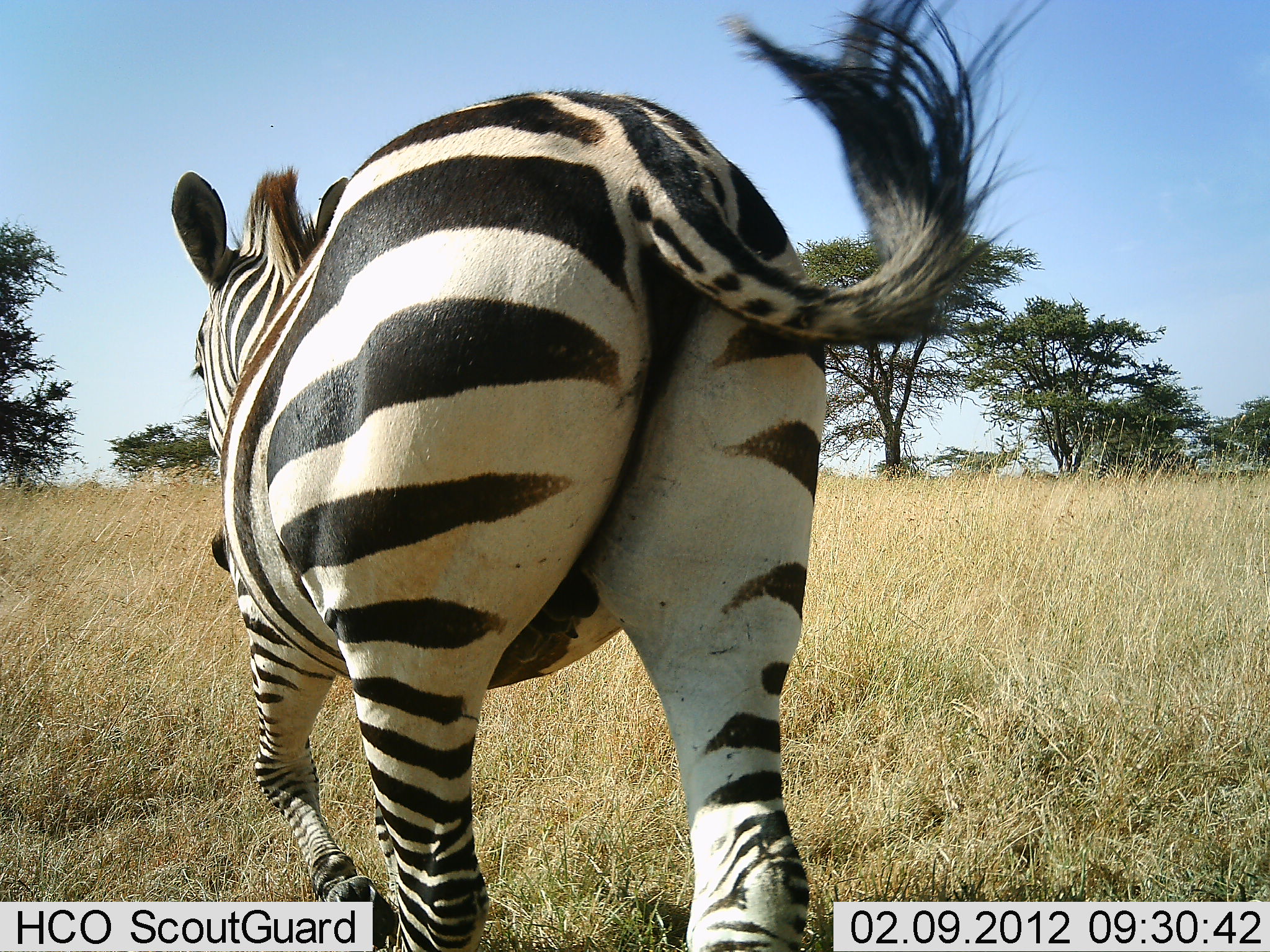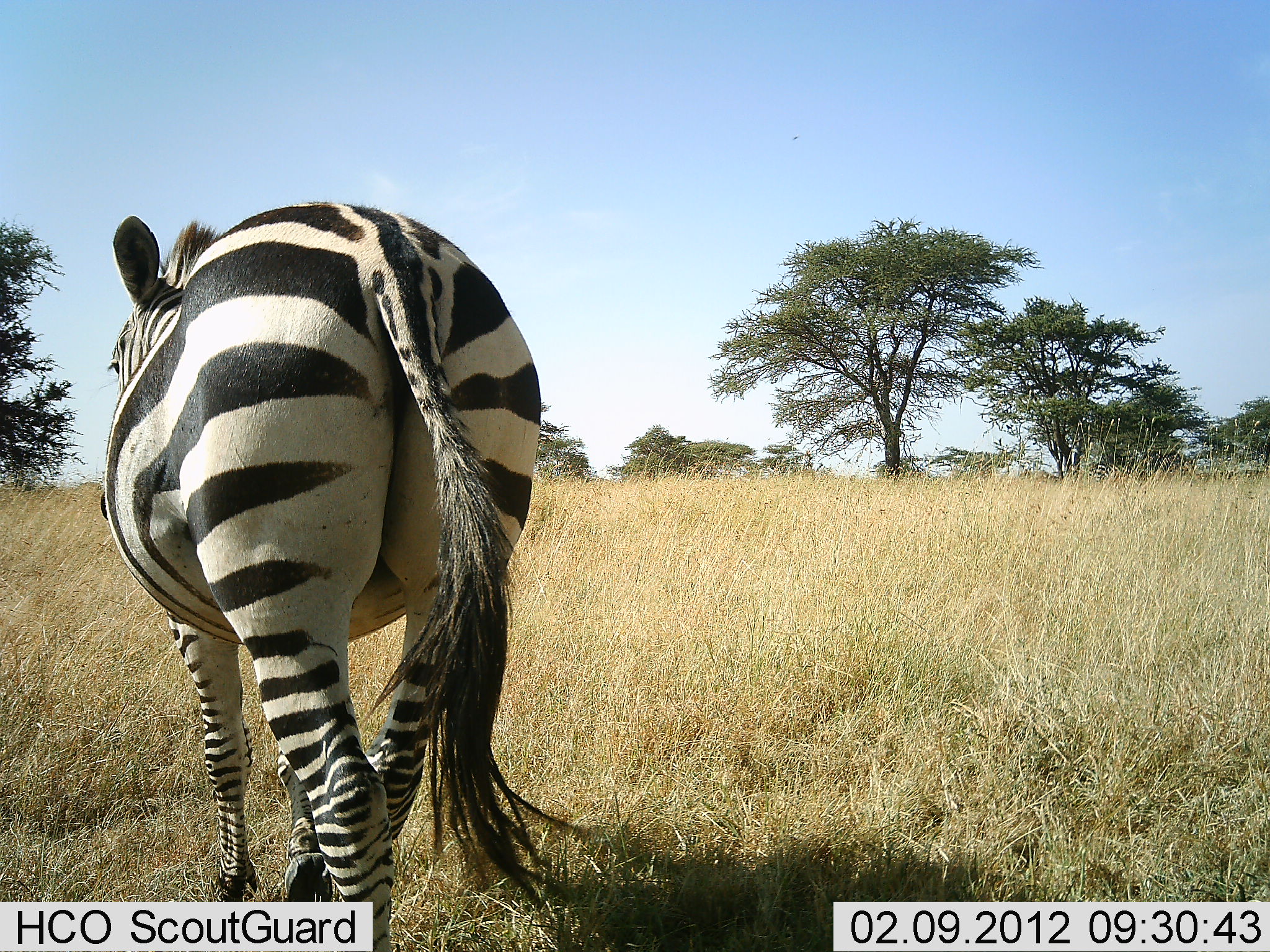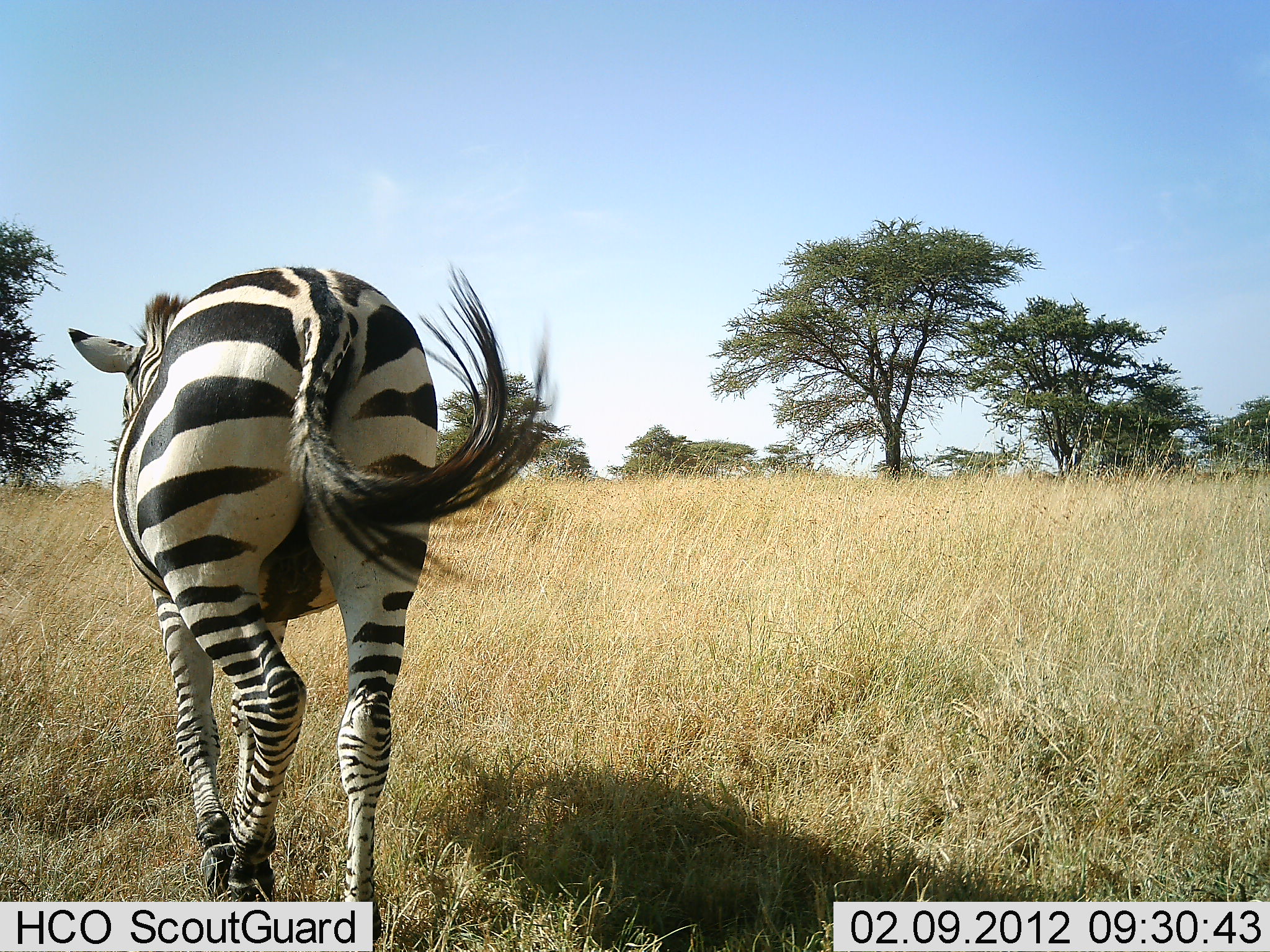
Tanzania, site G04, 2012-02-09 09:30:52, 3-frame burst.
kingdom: Animalia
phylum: Chordata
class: Mammalia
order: Perissodactyla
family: Equidae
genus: Equus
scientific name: Equus quagga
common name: plains zebra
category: zebra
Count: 1.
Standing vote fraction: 13%.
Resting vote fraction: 0%.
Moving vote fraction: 87%.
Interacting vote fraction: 0%.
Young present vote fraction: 0%.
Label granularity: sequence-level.